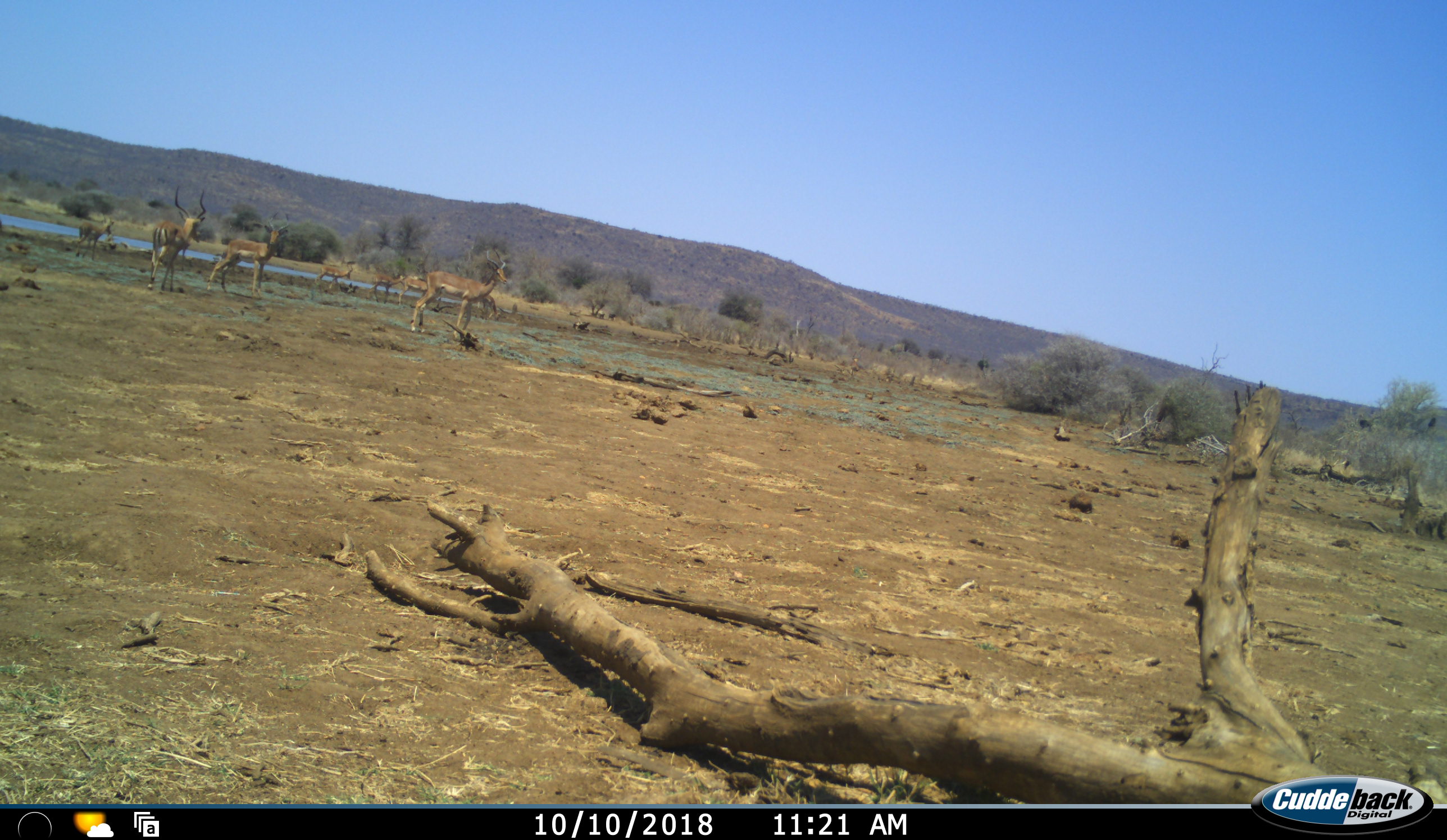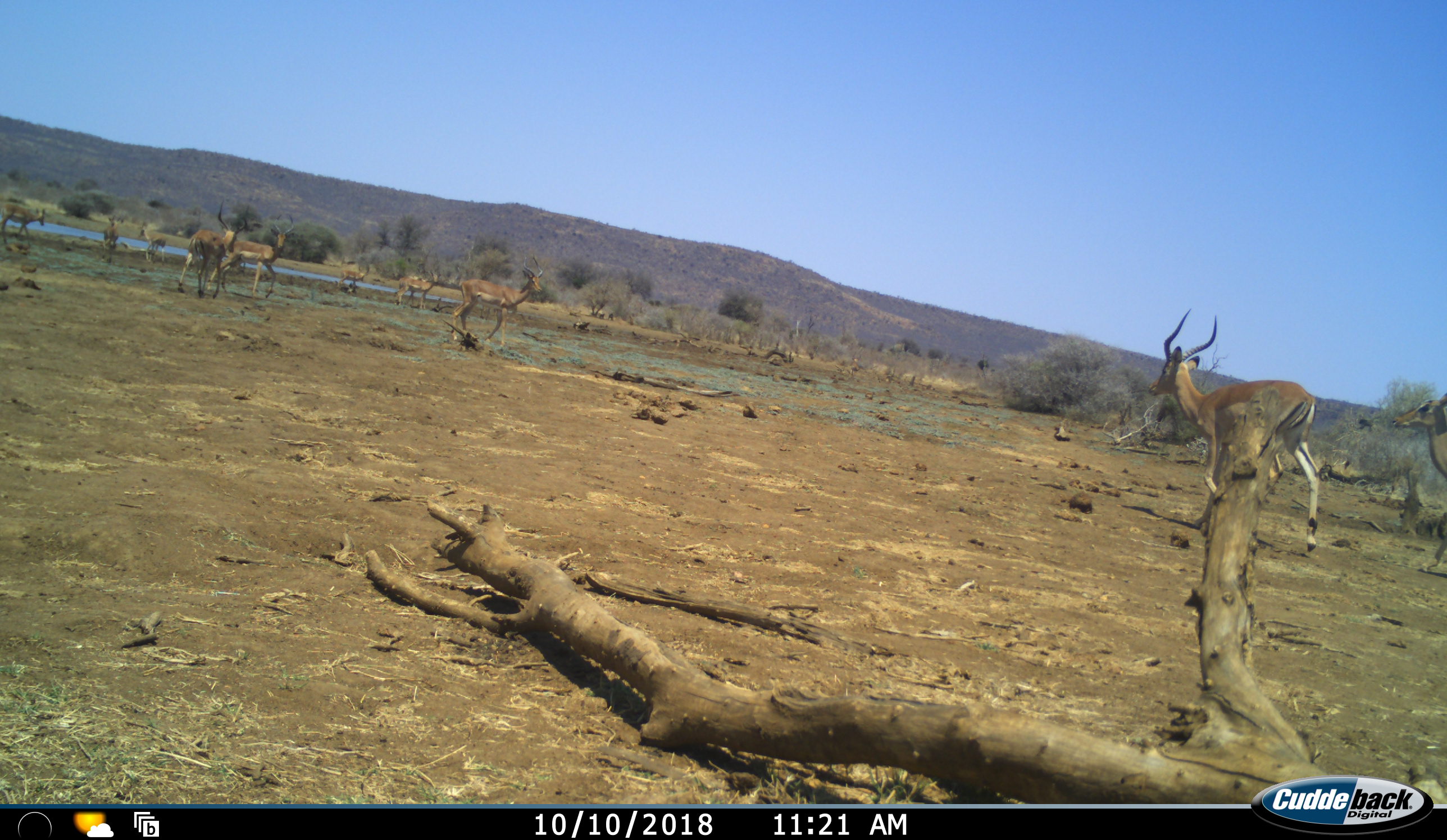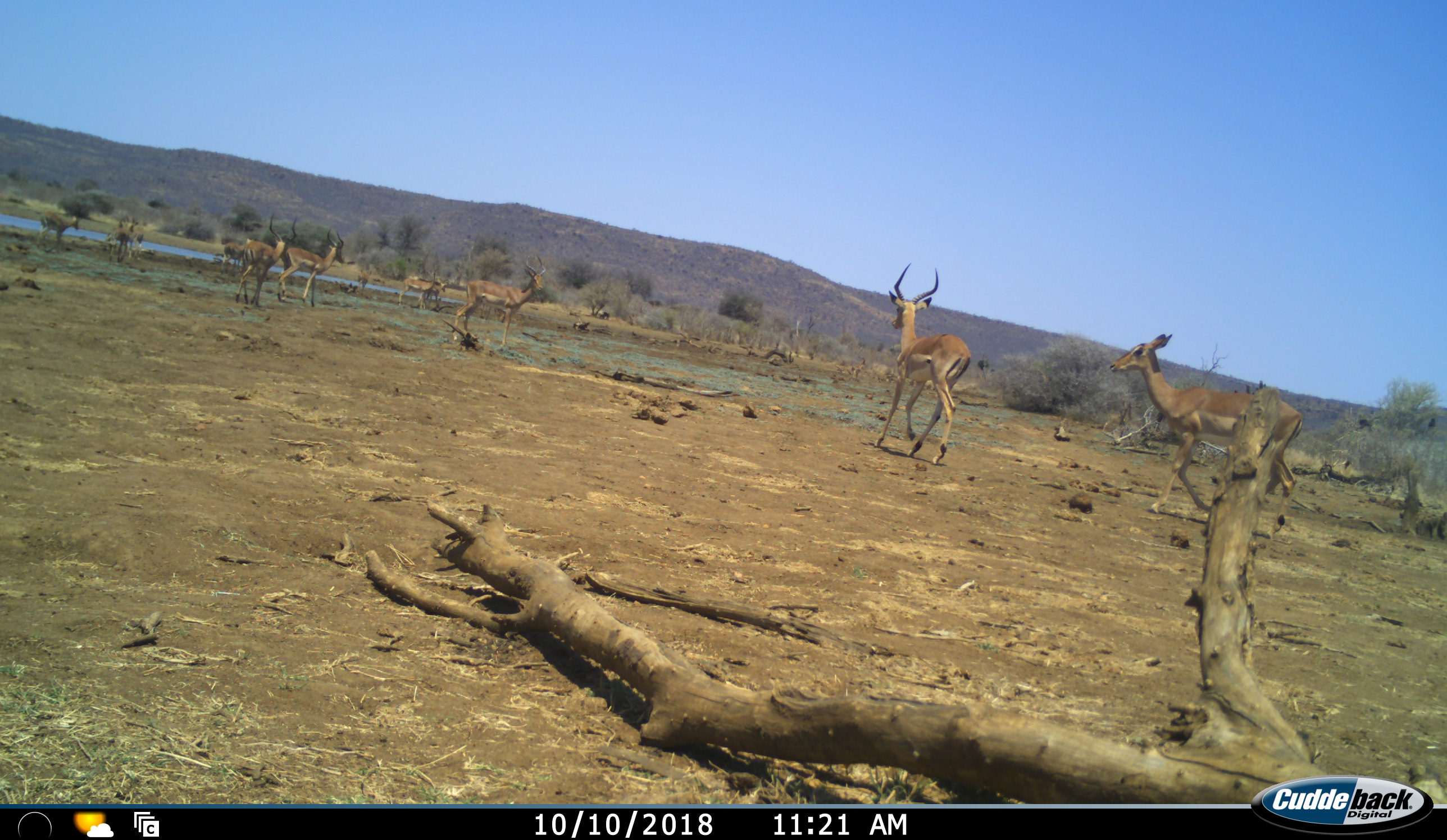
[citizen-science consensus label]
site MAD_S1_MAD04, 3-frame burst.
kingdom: Animalia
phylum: Chordata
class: Mammalia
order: Artiodactyla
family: Bovidae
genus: Aepyceros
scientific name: Aepyceros melampus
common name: impala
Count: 11-50.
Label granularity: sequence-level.